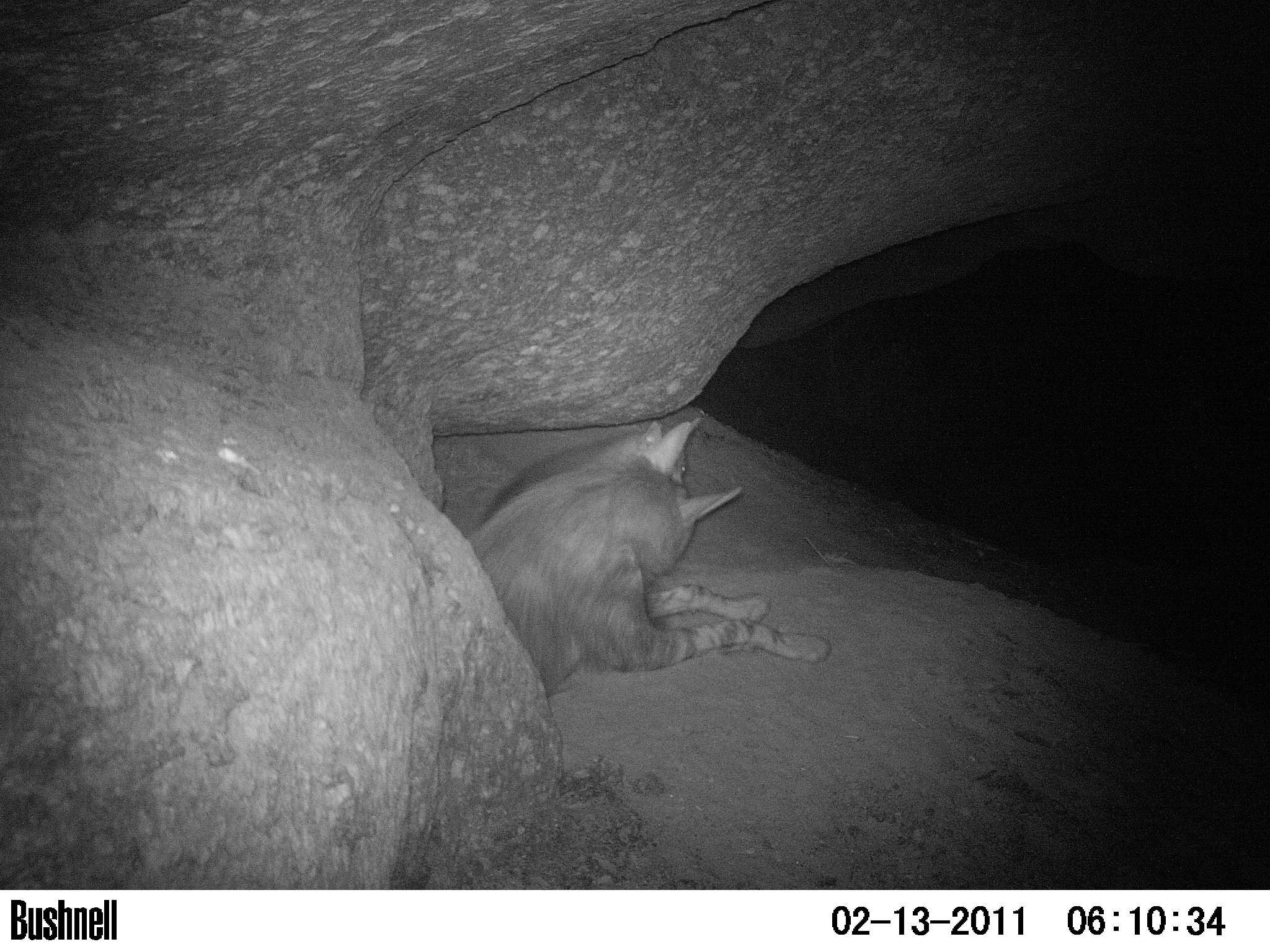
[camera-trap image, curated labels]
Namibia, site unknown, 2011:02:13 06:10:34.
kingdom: Animalia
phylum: Chordata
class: Mammalia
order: Carnivora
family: Hyaenidae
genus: Parahyaena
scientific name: Parahyaena brunnea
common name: brown hyena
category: hyaena brunnea